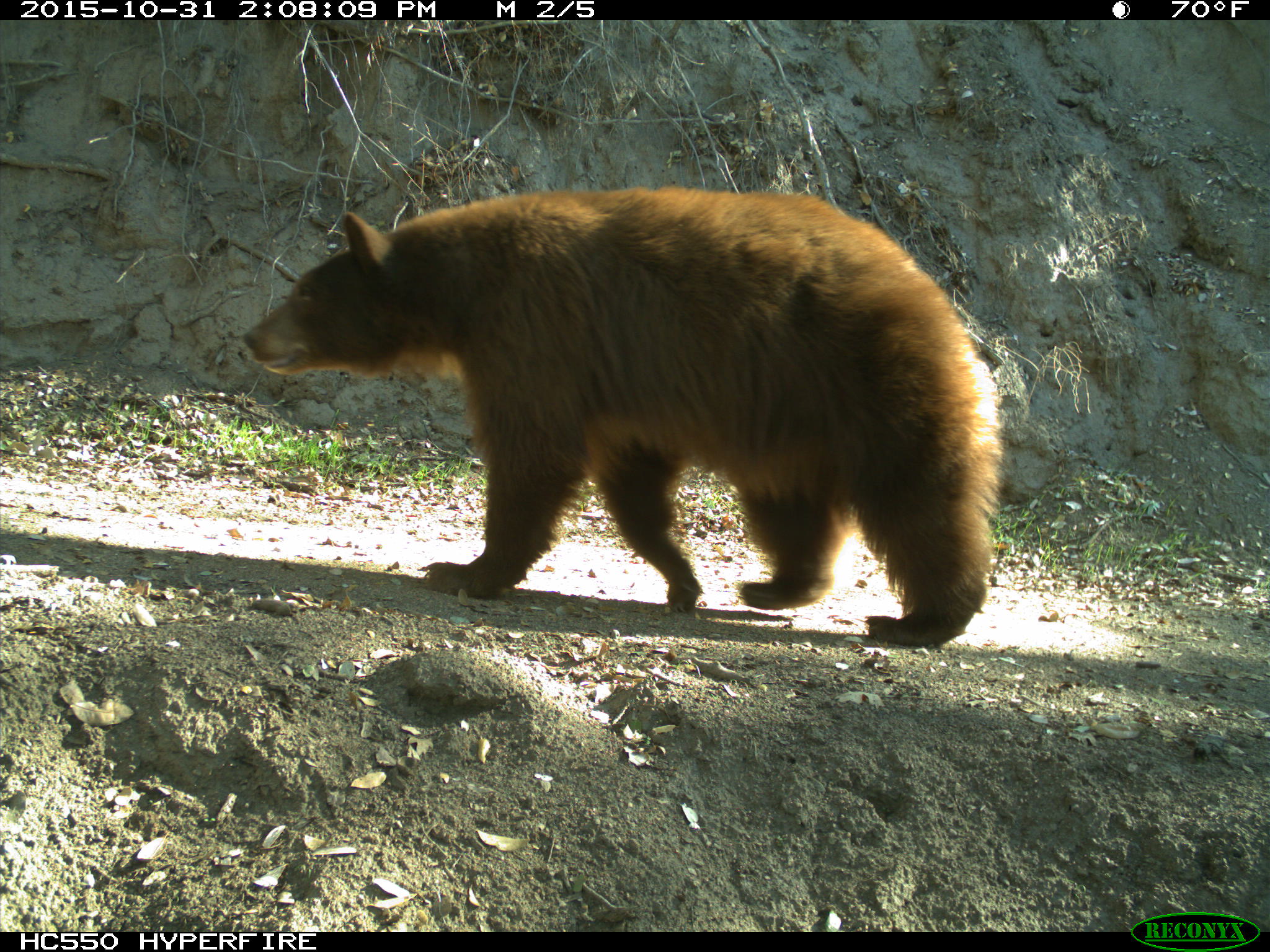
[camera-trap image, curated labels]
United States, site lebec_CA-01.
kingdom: Animalia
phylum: Chordata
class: Mammalia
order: Carnivora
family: Ursidae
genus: Ursus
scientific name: Ursus americanus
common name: american black bear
Ursus americanus (american black bear).